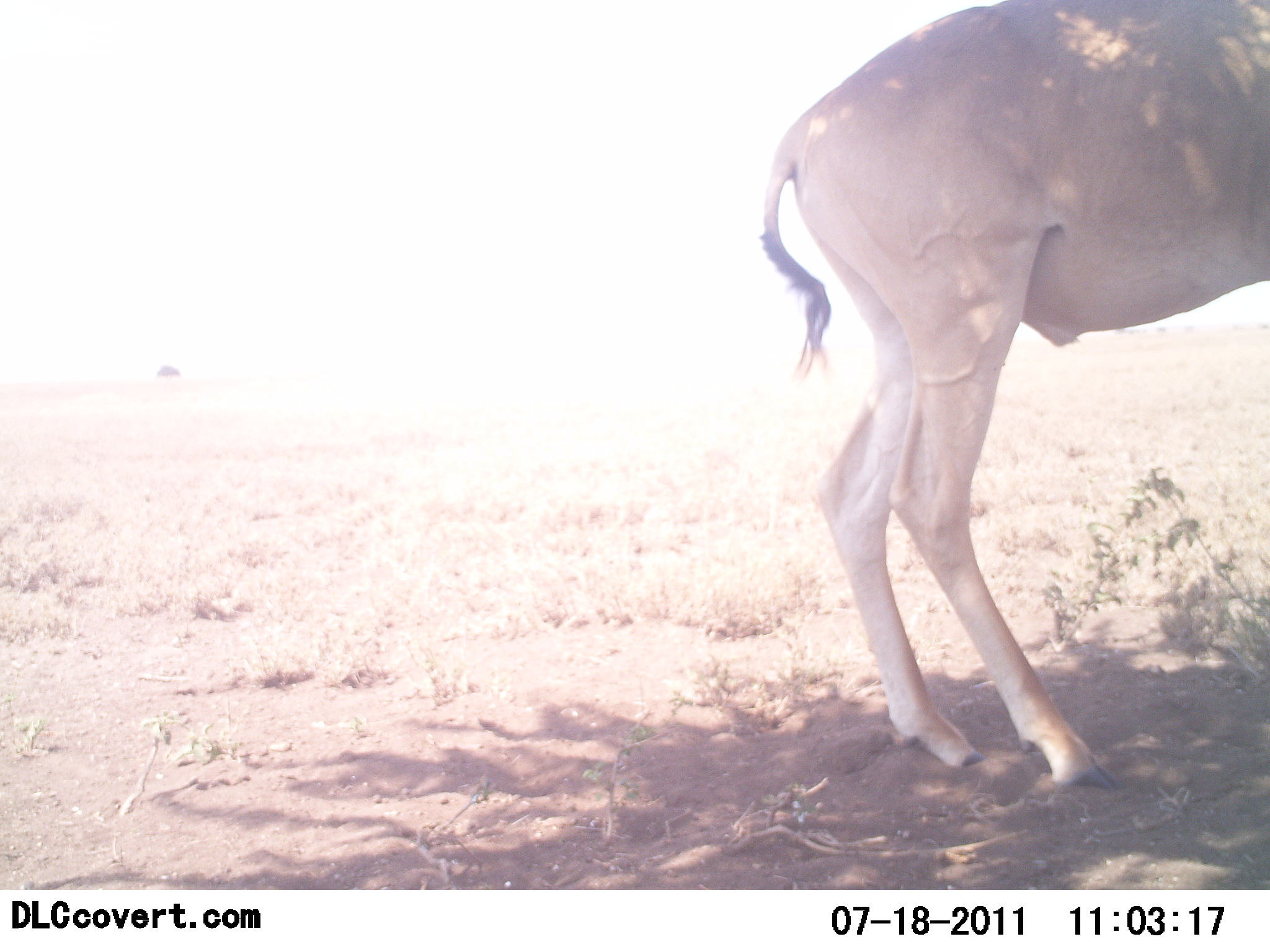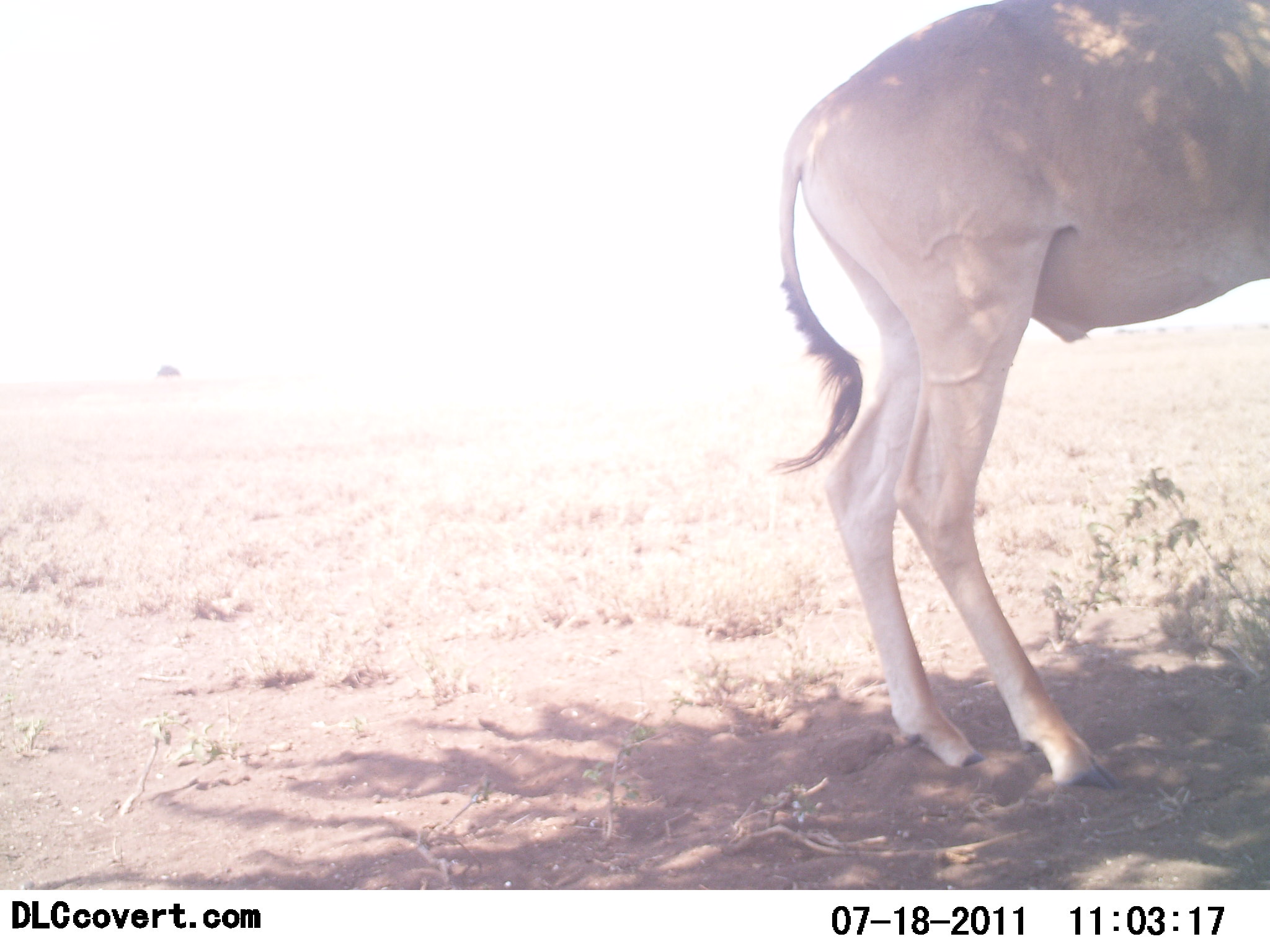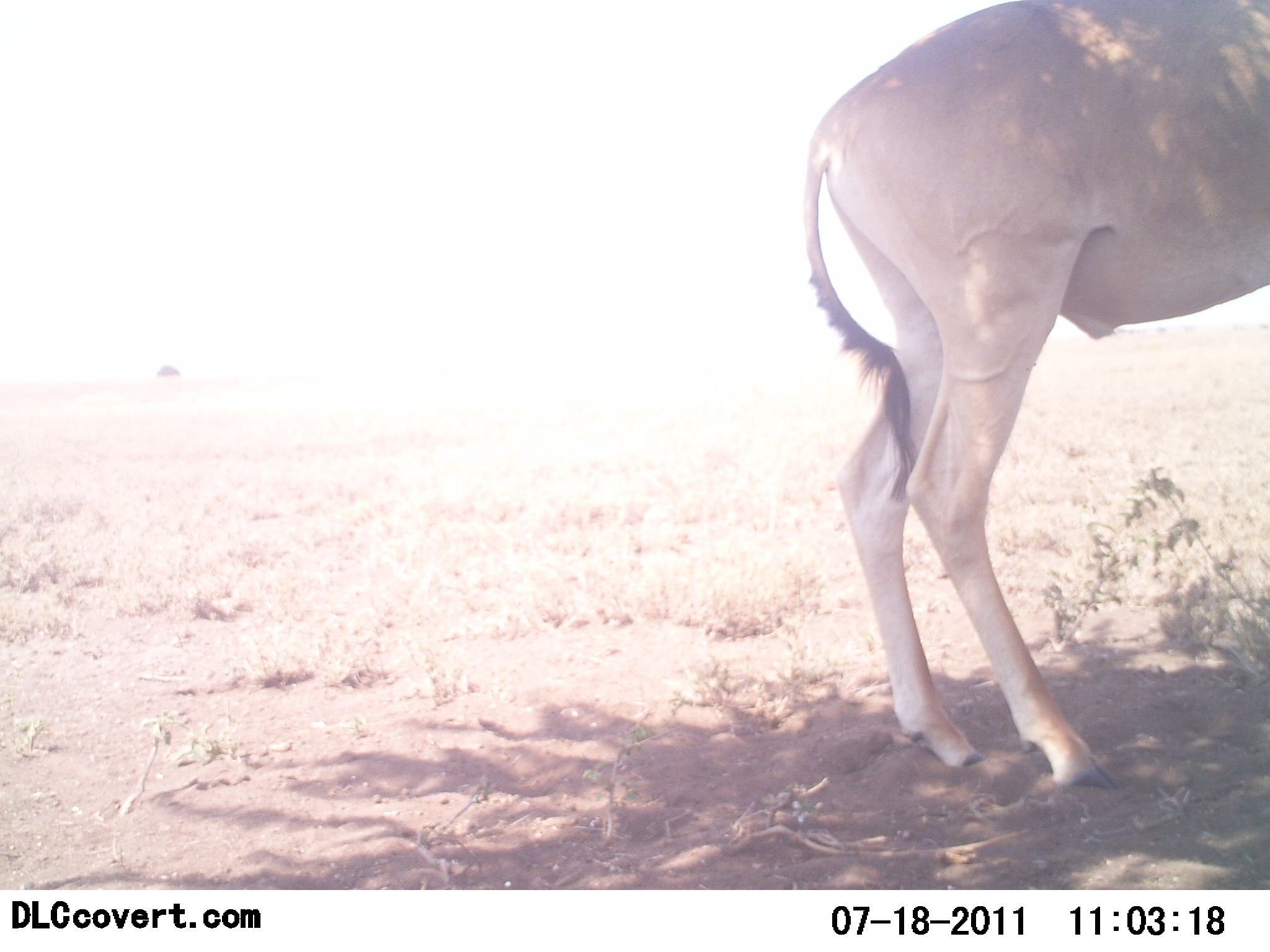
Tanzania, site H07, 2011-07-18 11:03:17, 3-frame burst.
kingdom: Animalia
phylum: Chordata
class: Mammalia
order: Artiodactyla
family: Bovidae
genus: Alcelaphus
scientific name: Alcelaphus buselaphus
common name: hartebeest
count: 1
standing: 100%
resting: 0%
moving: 0%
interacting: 0%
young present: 0%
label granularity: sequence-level